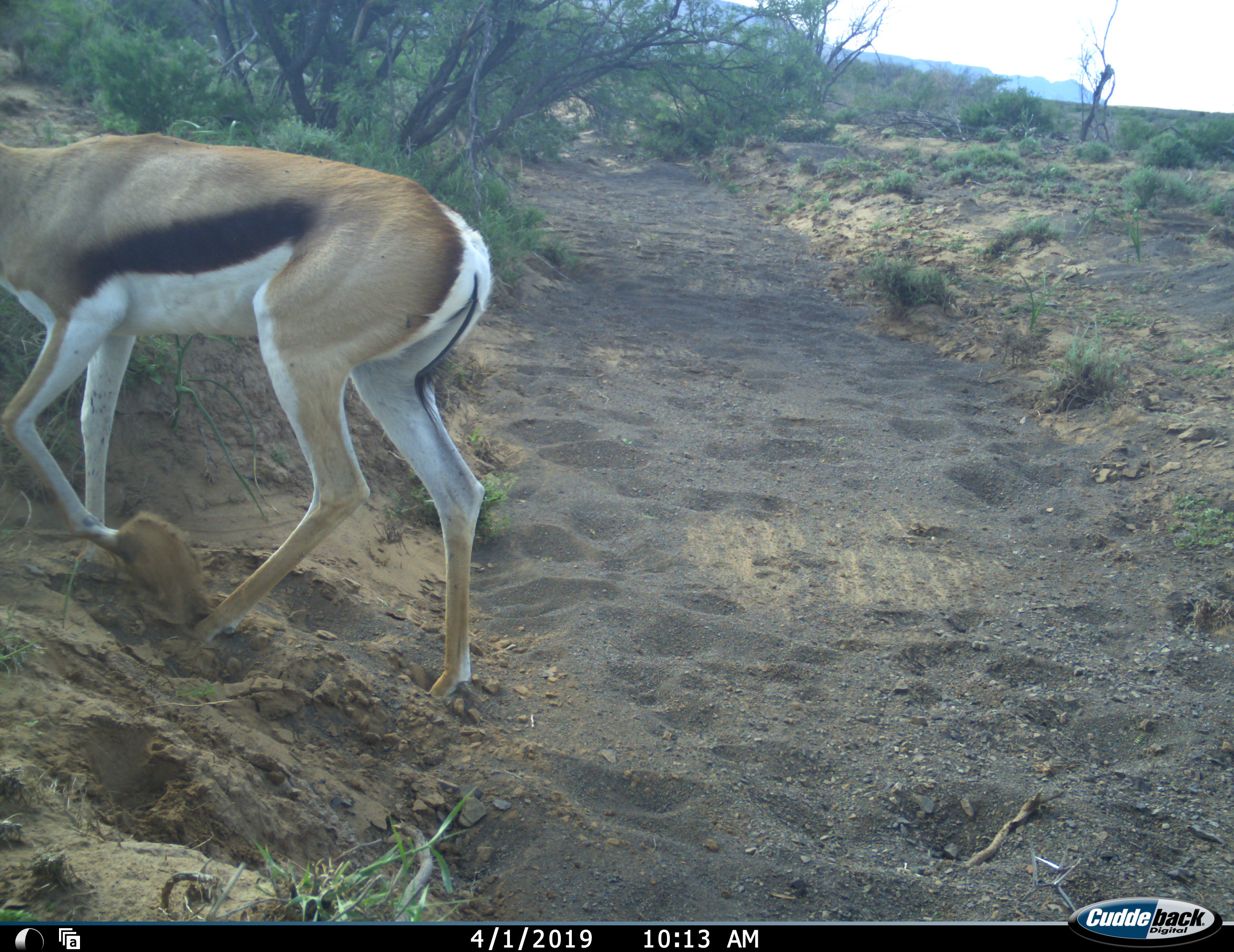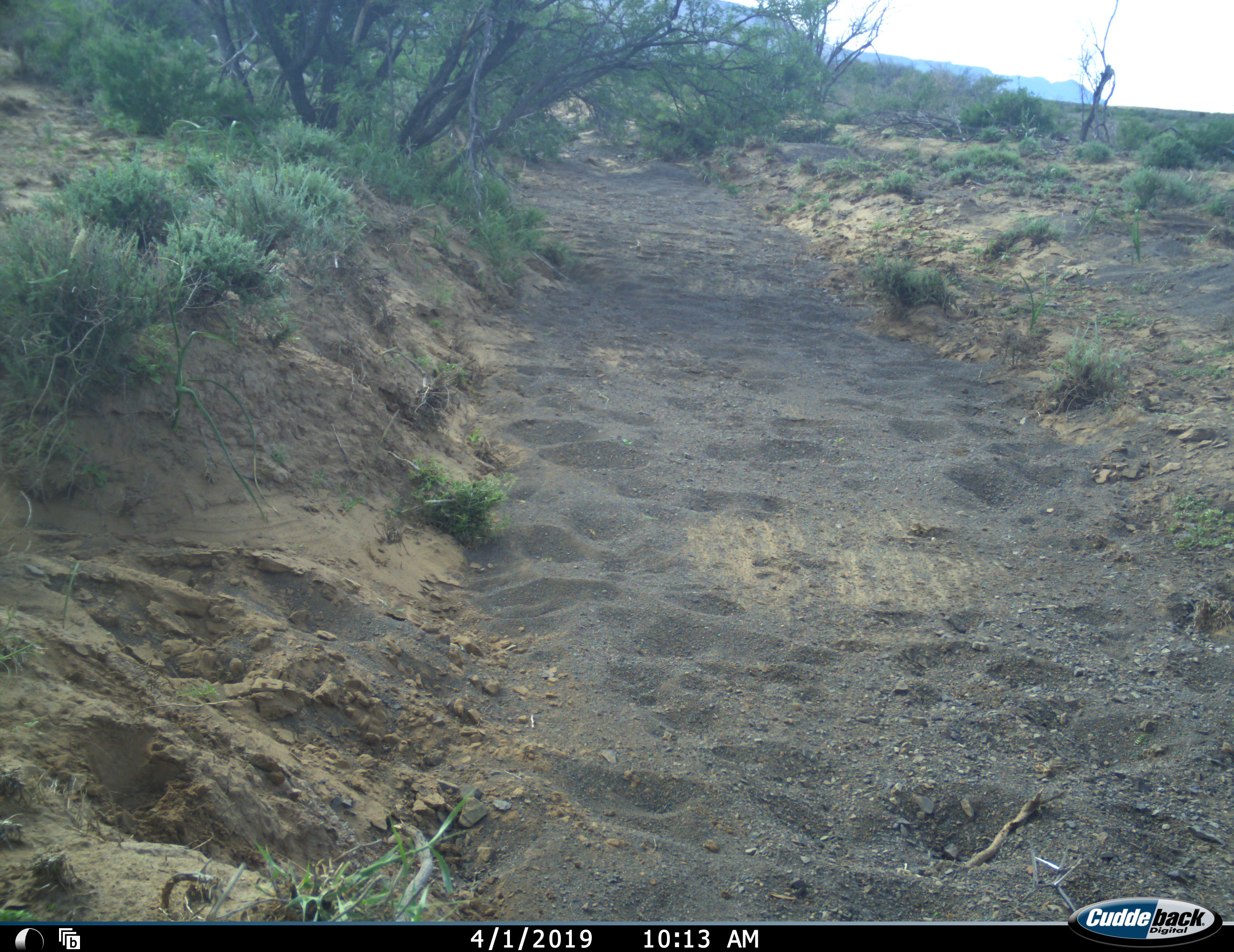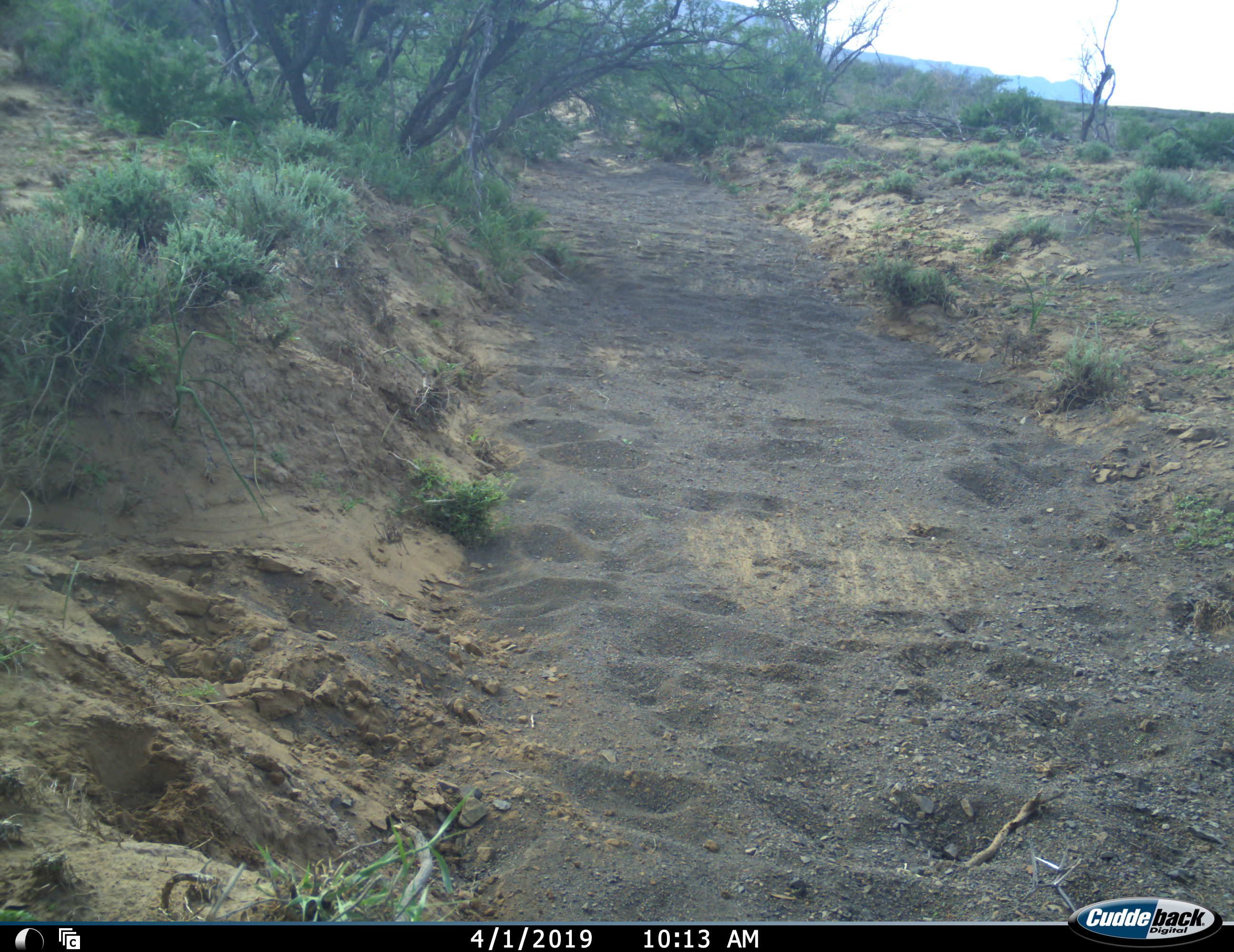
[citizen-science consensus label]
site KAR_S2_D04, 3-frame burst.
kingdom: Animalia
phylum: Chordata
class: Mammalia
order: Artiodactyla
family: Bovidae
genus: Antidorcas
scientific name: Antidorcas marsupialis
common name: springbok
Springbok (Antidorcas marsupialis), count 1. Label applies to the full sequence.